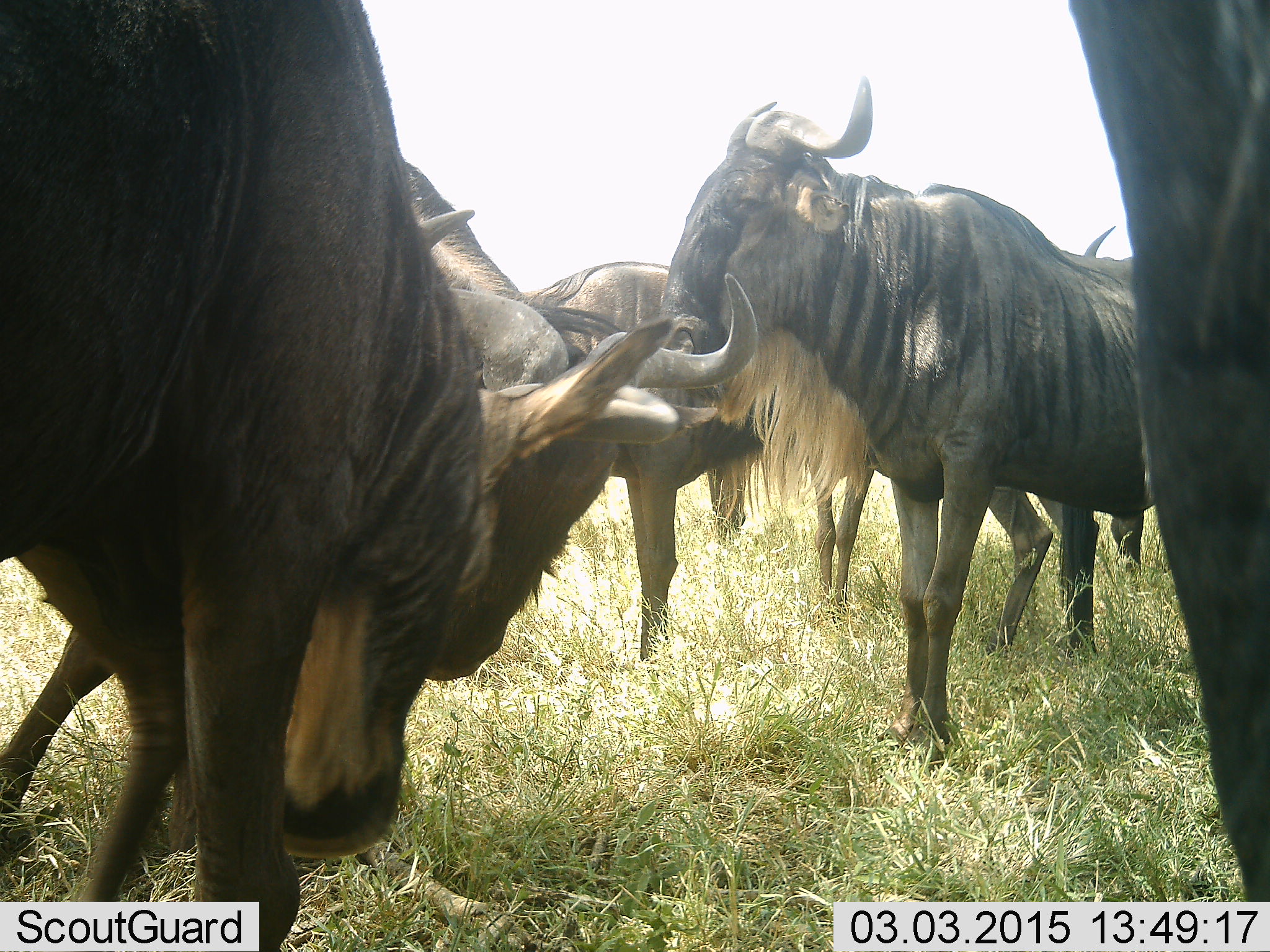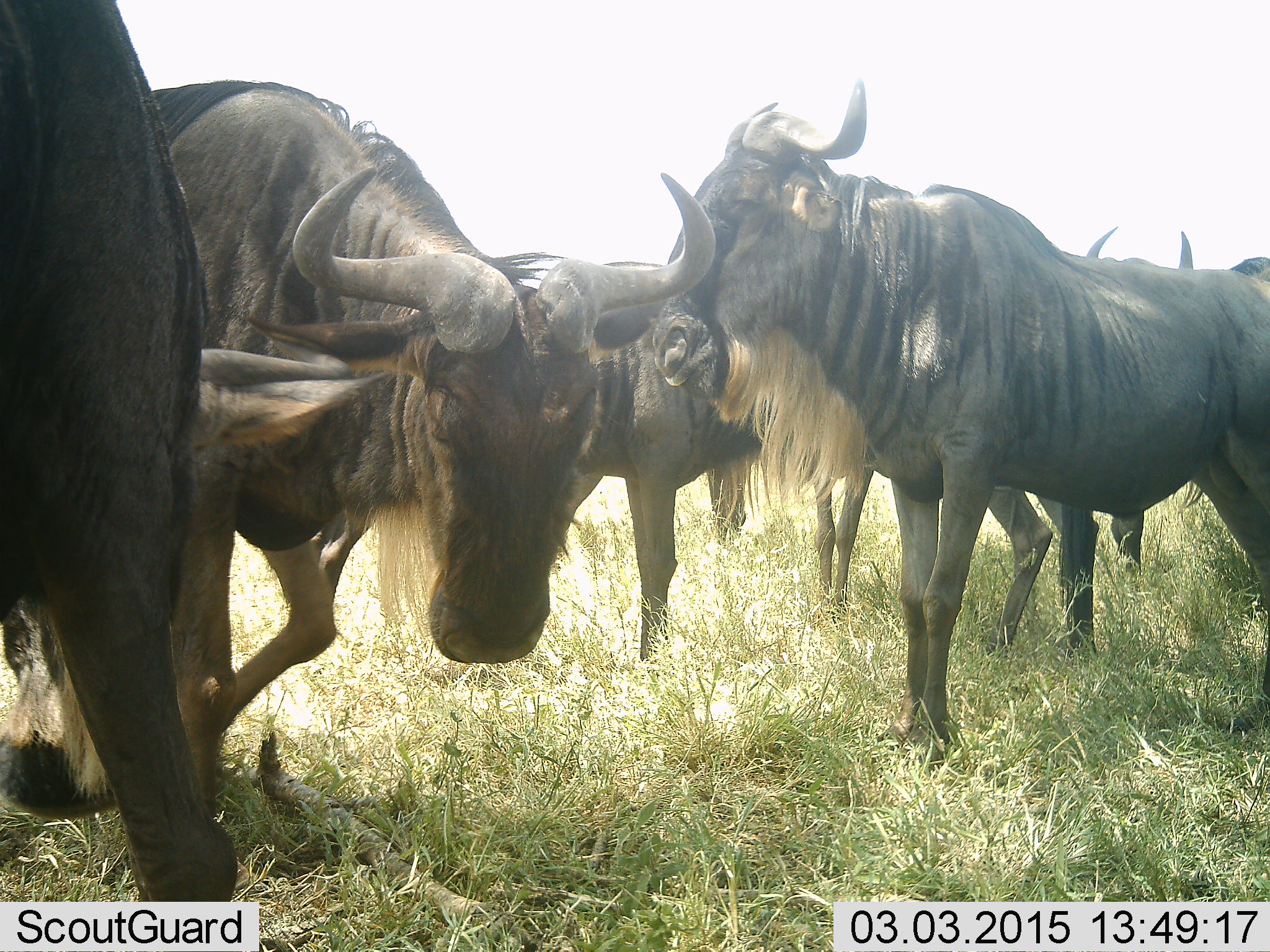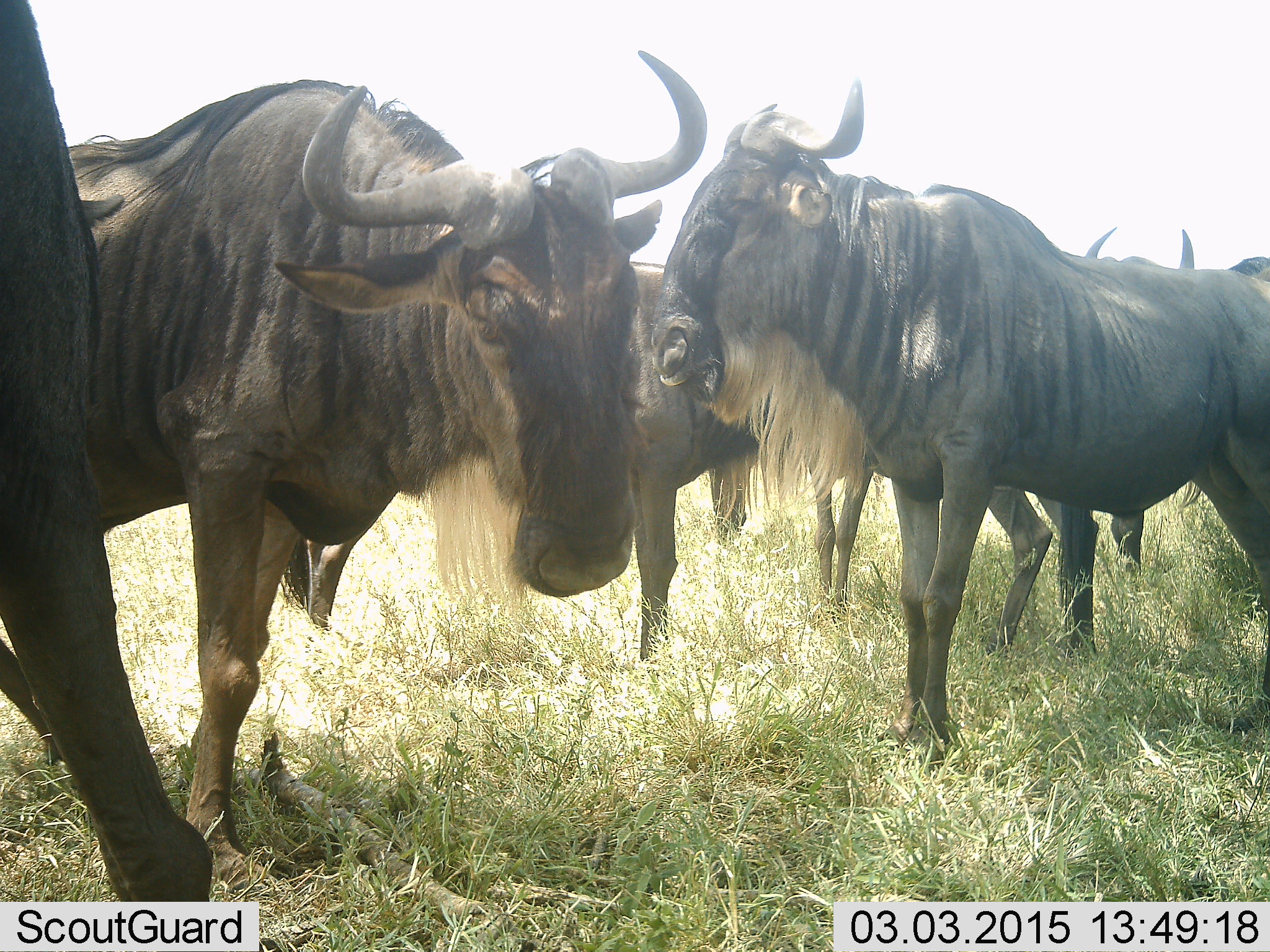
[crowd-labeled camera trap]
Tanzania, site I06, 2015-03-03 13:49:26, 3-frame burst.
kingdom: Animalia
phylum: Chordata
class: Mammalia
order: Artiodactyla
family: Bovidae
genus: Connochaetes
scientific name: Connochaetes taurinus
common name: blue wildebeest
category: wildebeest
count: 6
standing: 90%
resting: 0%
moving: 40%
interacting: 20%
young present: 0%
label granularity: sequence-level